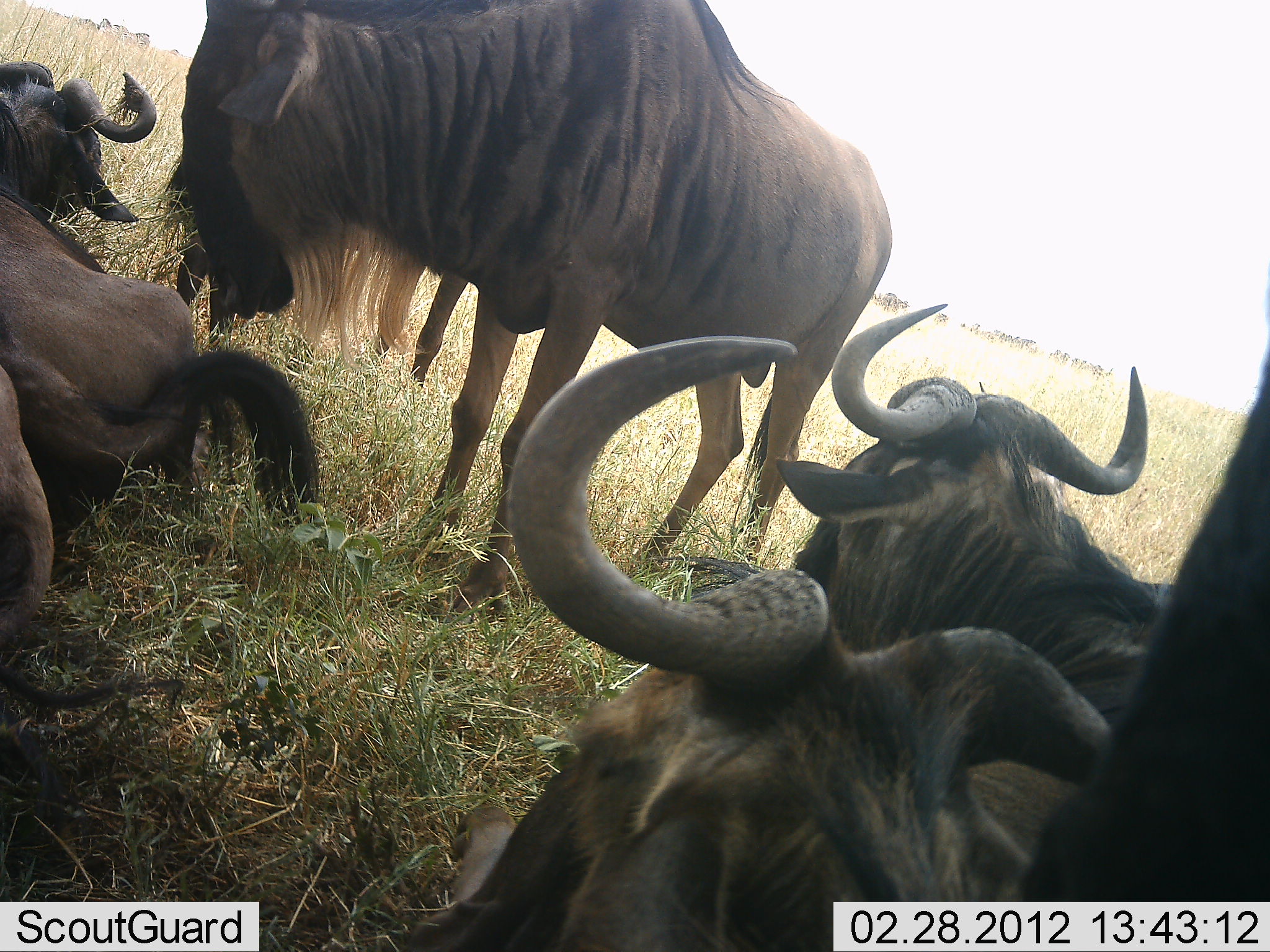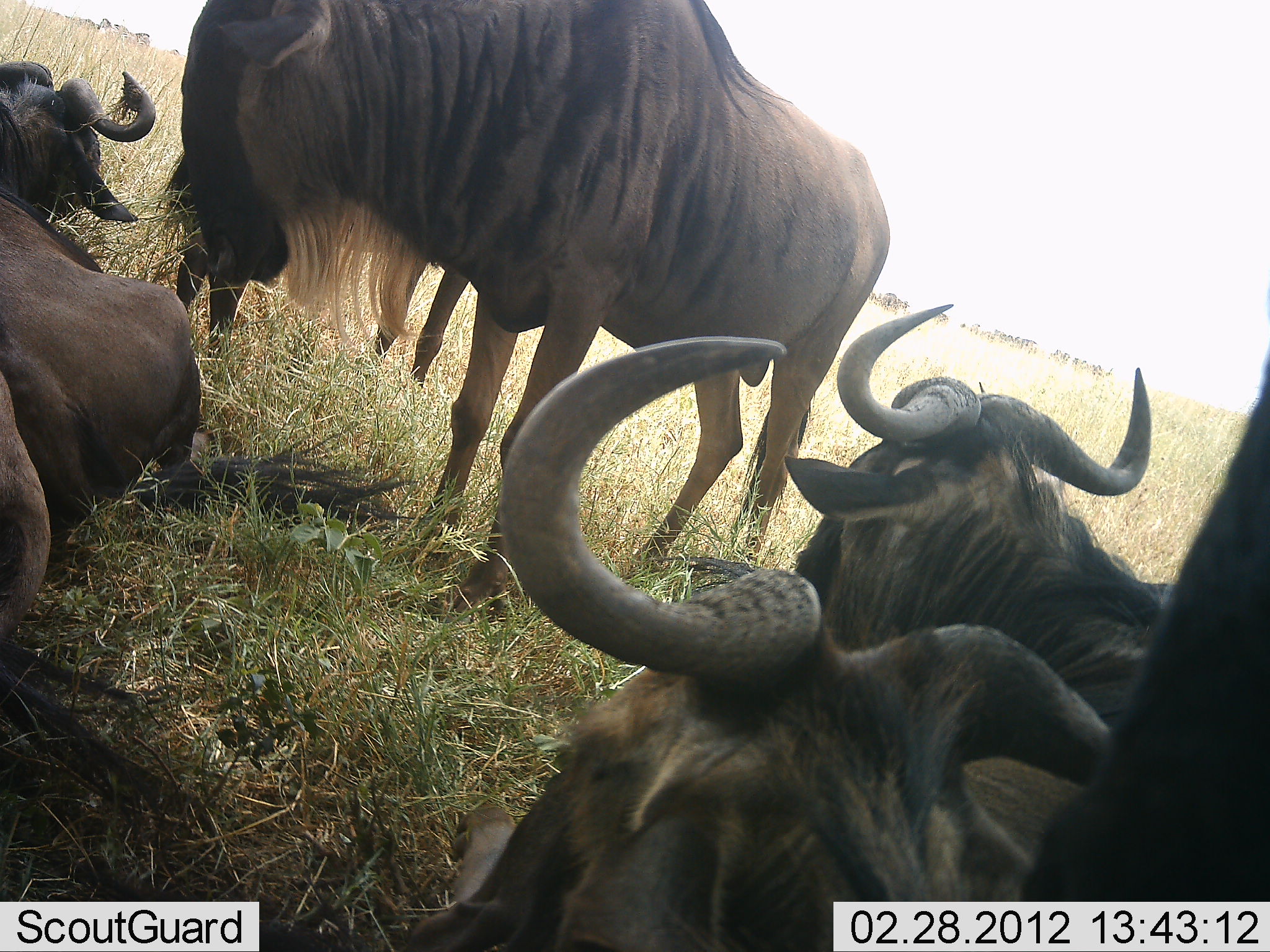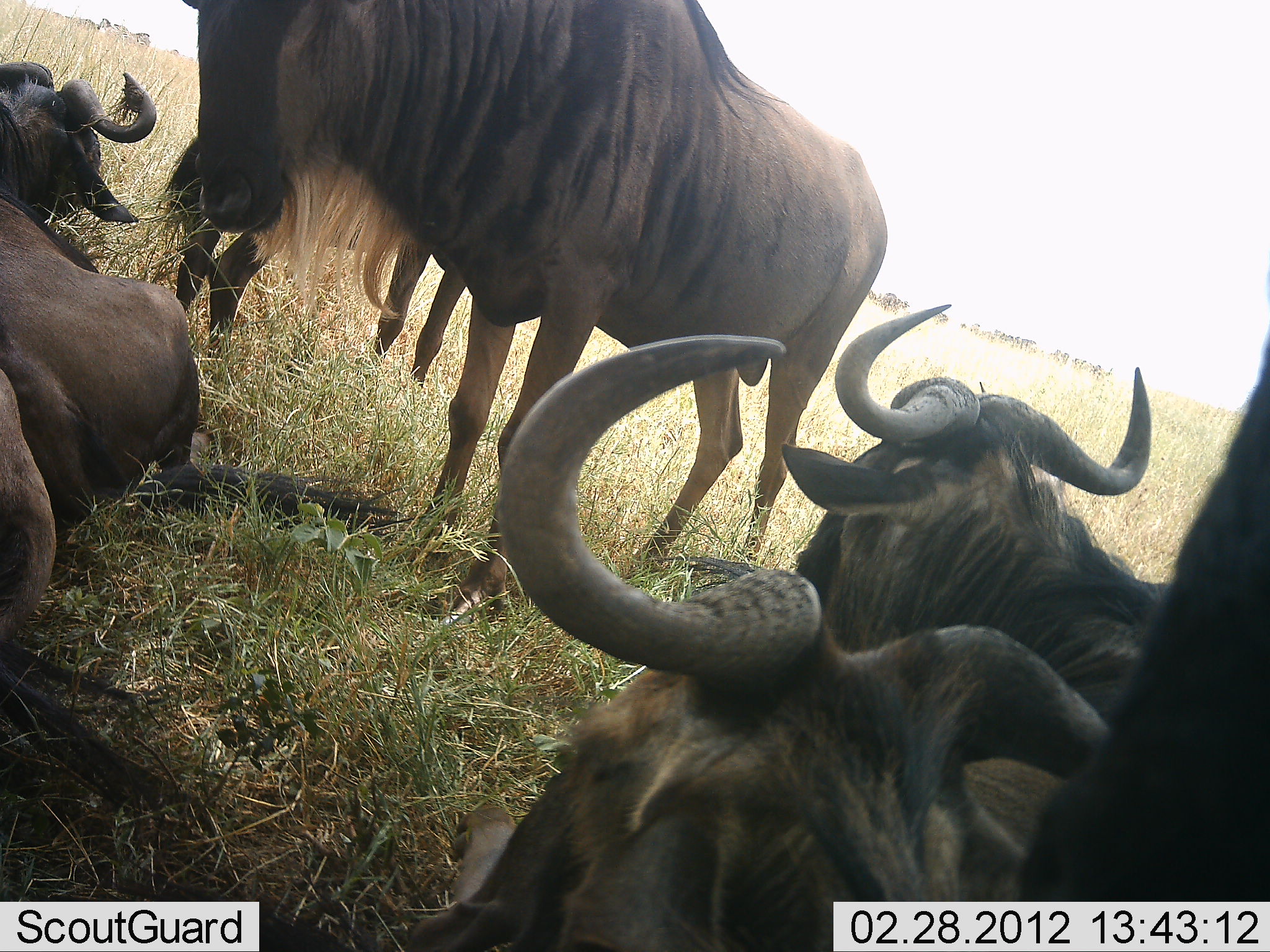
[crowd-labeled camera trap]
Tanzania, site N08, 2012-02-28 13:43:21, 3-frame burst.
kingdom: Animalia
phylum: Chordata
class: Mammalia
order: Artiodactyla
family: Bovidae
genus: Connochaetes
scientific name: Connochaetes taurinus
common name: blue wildebeest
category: wildebeest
Wildebeest (blue wildebeest) (Connochaetes taurinus), count 6. Behavior (volunteer vote fractions): standing 77%, resting 97%, moving 0%, interacting 0%. Young present (vote fraction): 0%. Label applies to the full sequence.